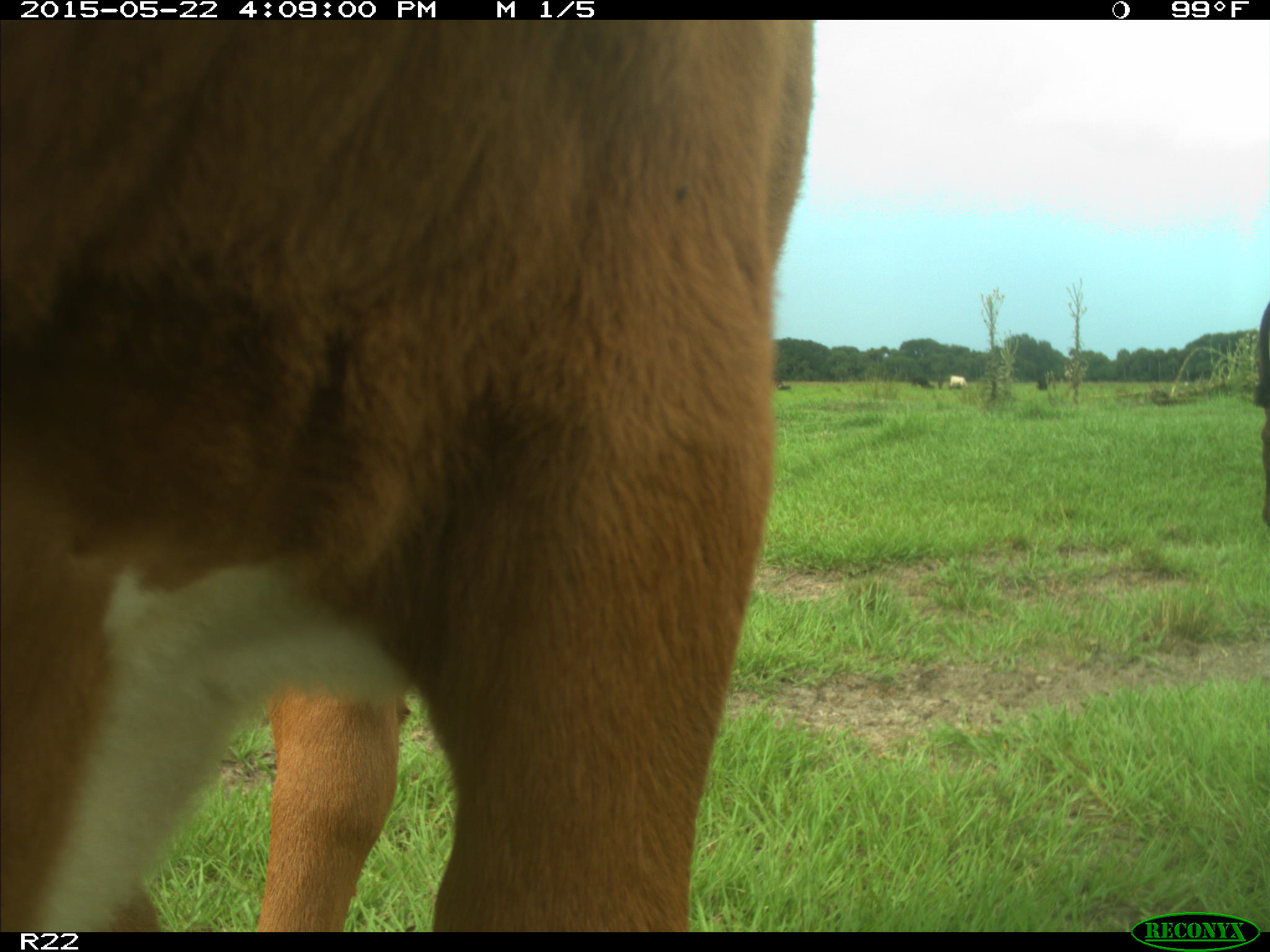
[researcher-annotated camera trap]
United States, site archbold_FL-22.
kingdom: Animalia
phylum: Chordata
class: Mammalia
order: Artiodactyla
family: Bovidae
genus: Bos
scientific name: Bos taurus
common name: domestic cow